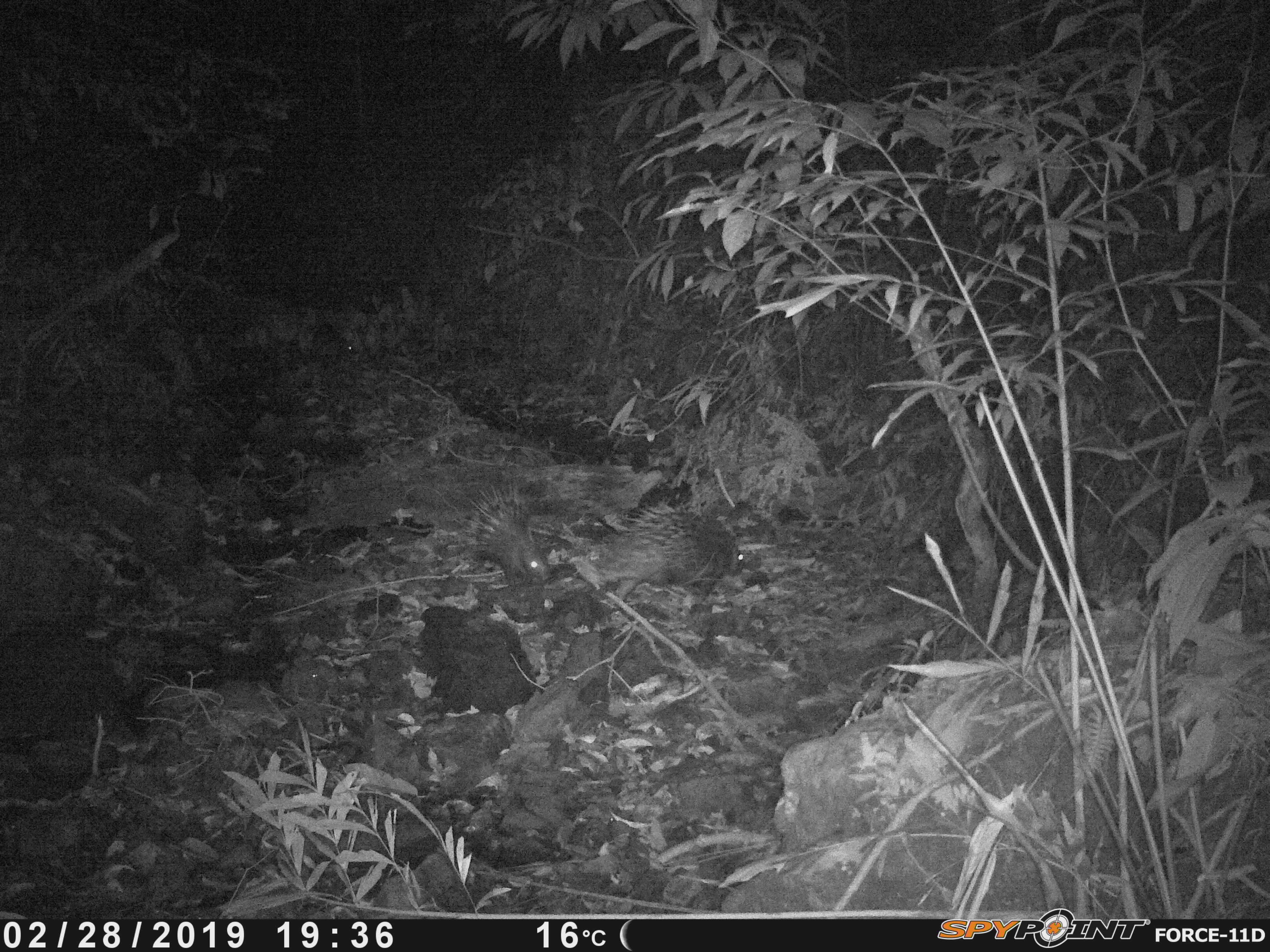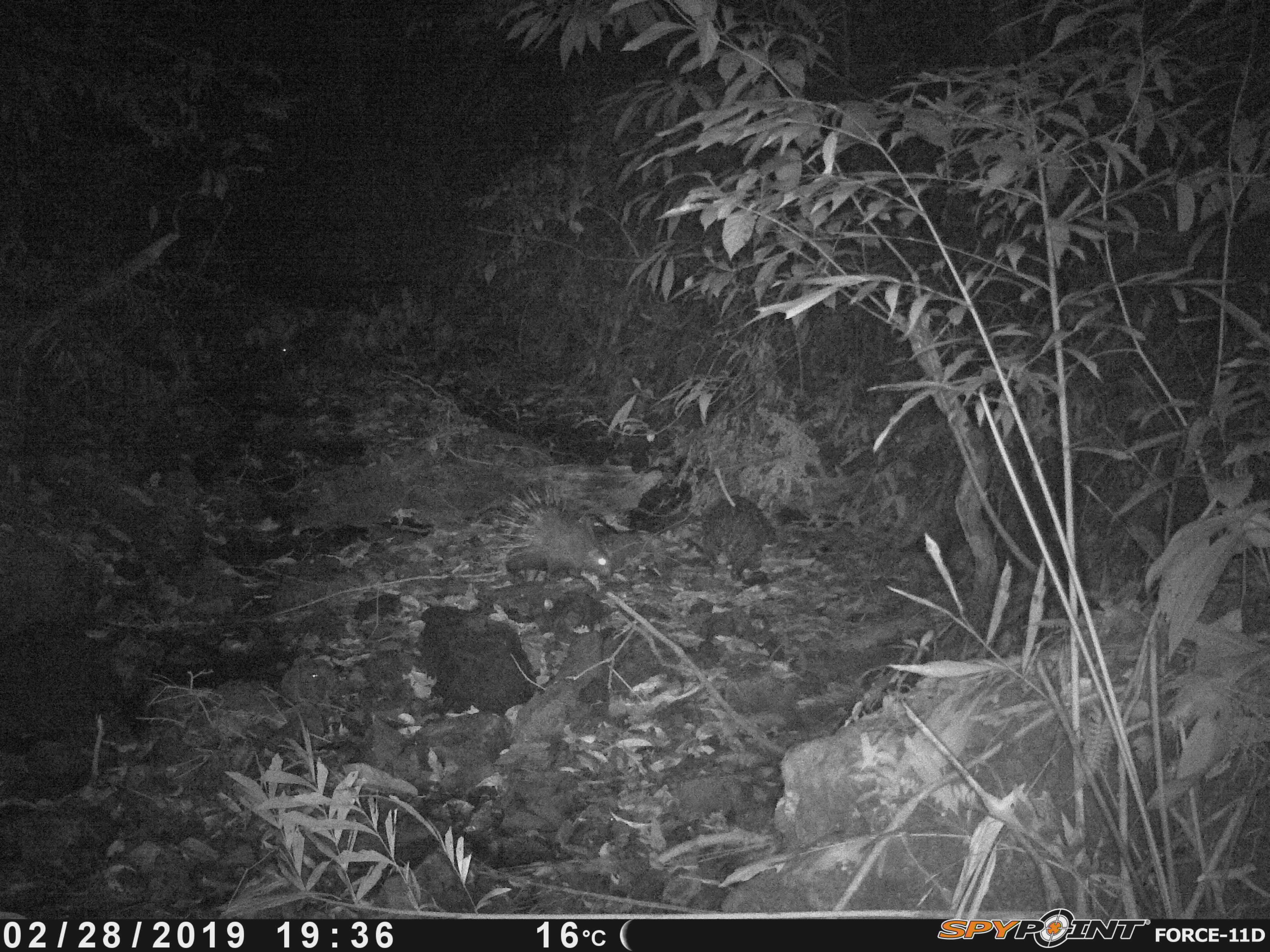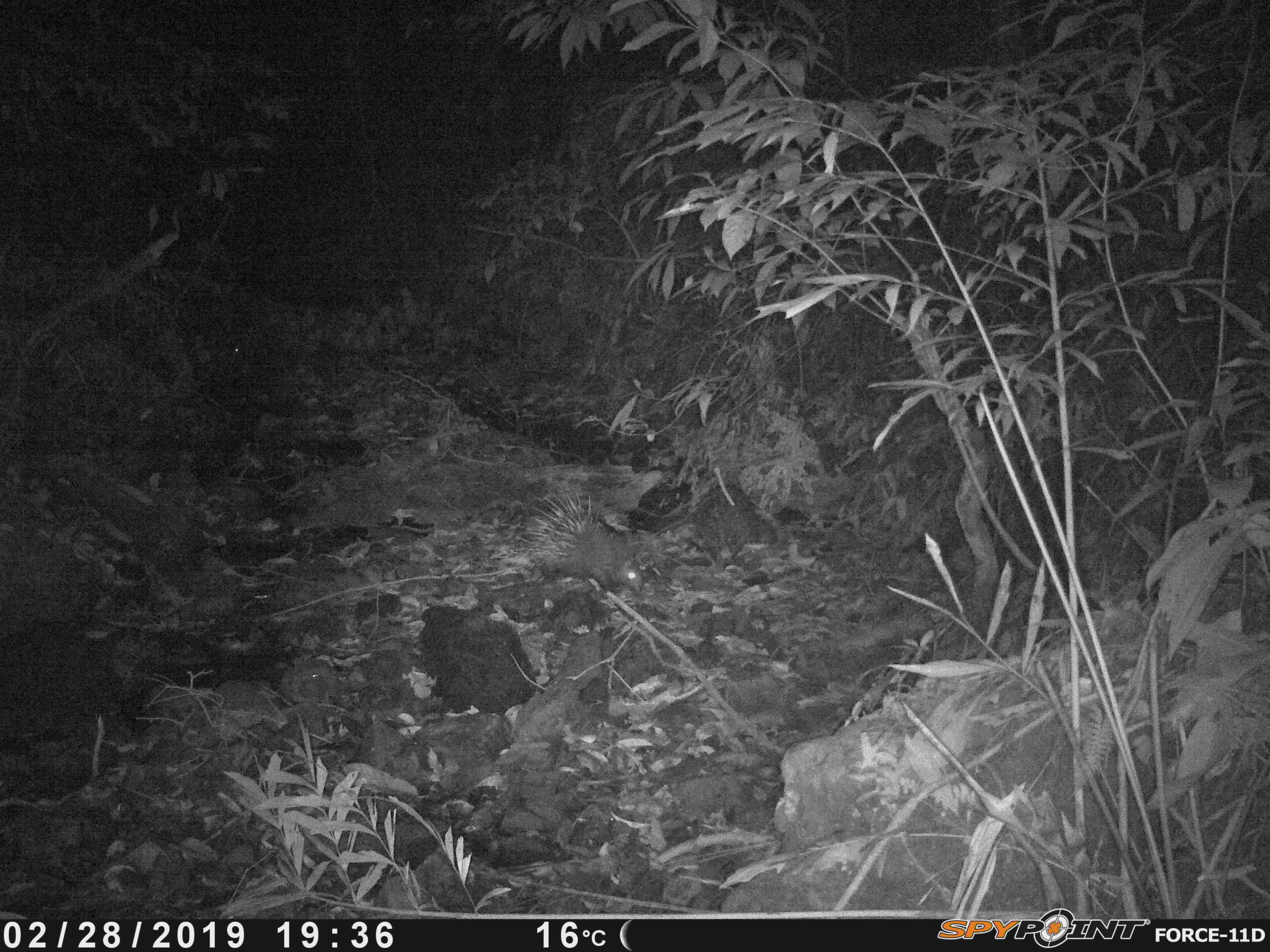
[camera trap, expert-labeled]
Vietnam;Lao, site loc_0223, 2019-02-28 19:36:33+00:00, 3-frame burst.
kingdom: Animalia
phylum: Chordata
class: Mammalia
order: Rodentia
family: Hystricidae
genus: Hystrix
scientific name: Hystrix brachyura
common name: malayan porcupine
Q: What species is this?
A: Malayan porcupine (Hystrix brachyura).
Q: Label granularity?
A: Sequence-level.